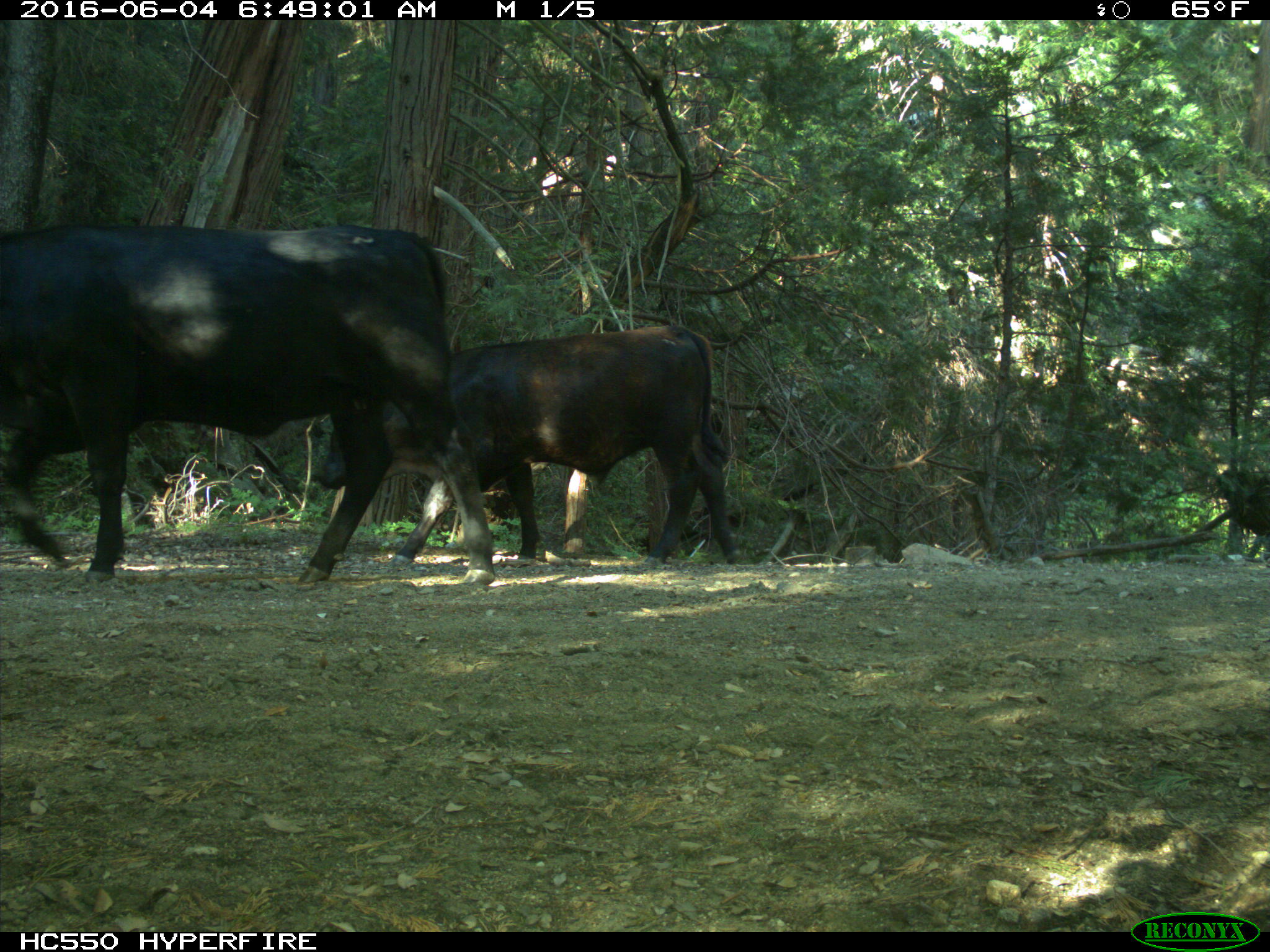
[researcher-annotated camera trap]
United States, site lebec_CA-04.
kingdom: Animalia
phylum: Chordata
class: Mammalia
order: Artiodactyla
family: Bovidae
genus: Bos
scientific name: Bos taurus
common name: domestic cow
Bos taurus (domestic cow).